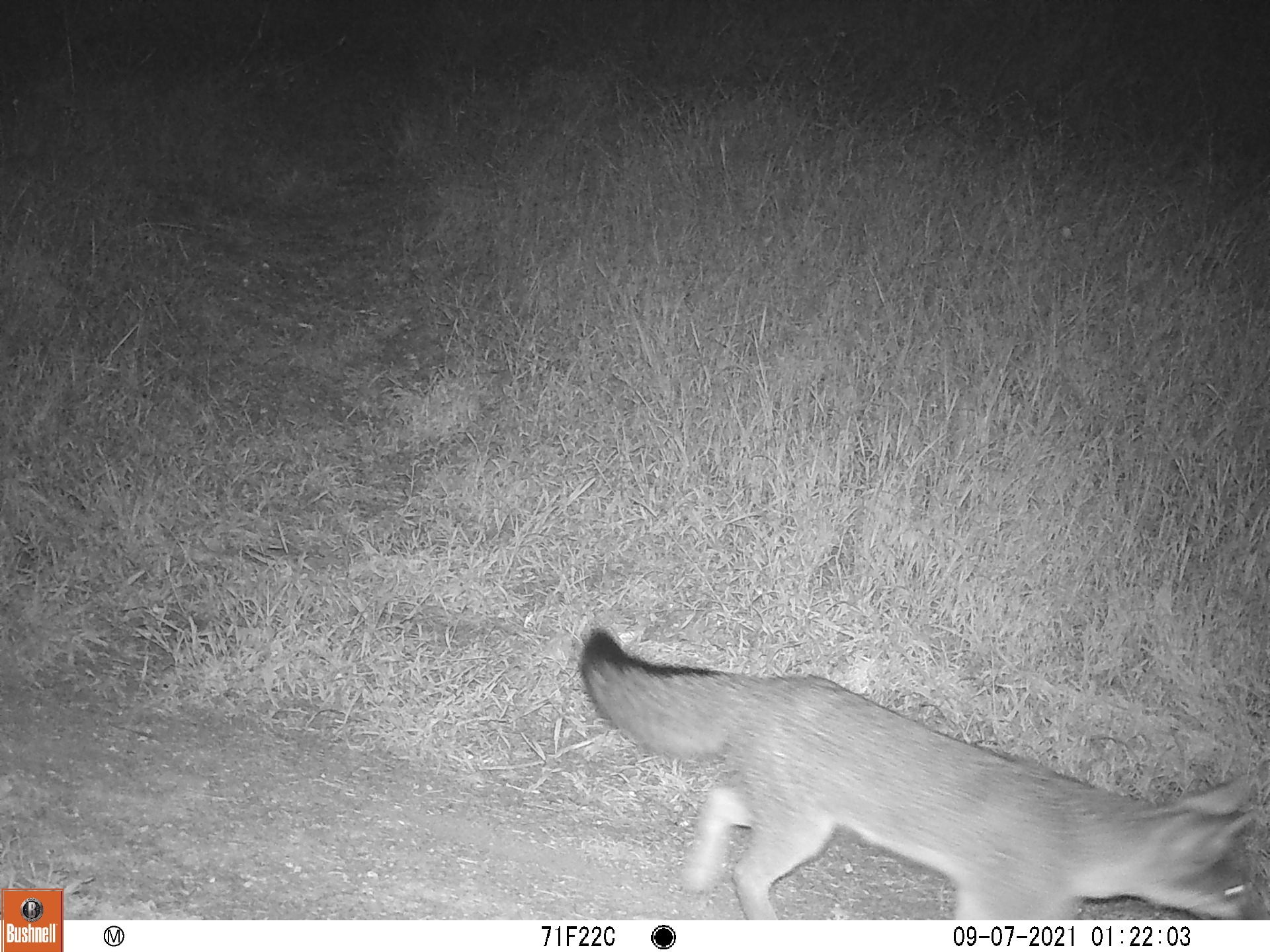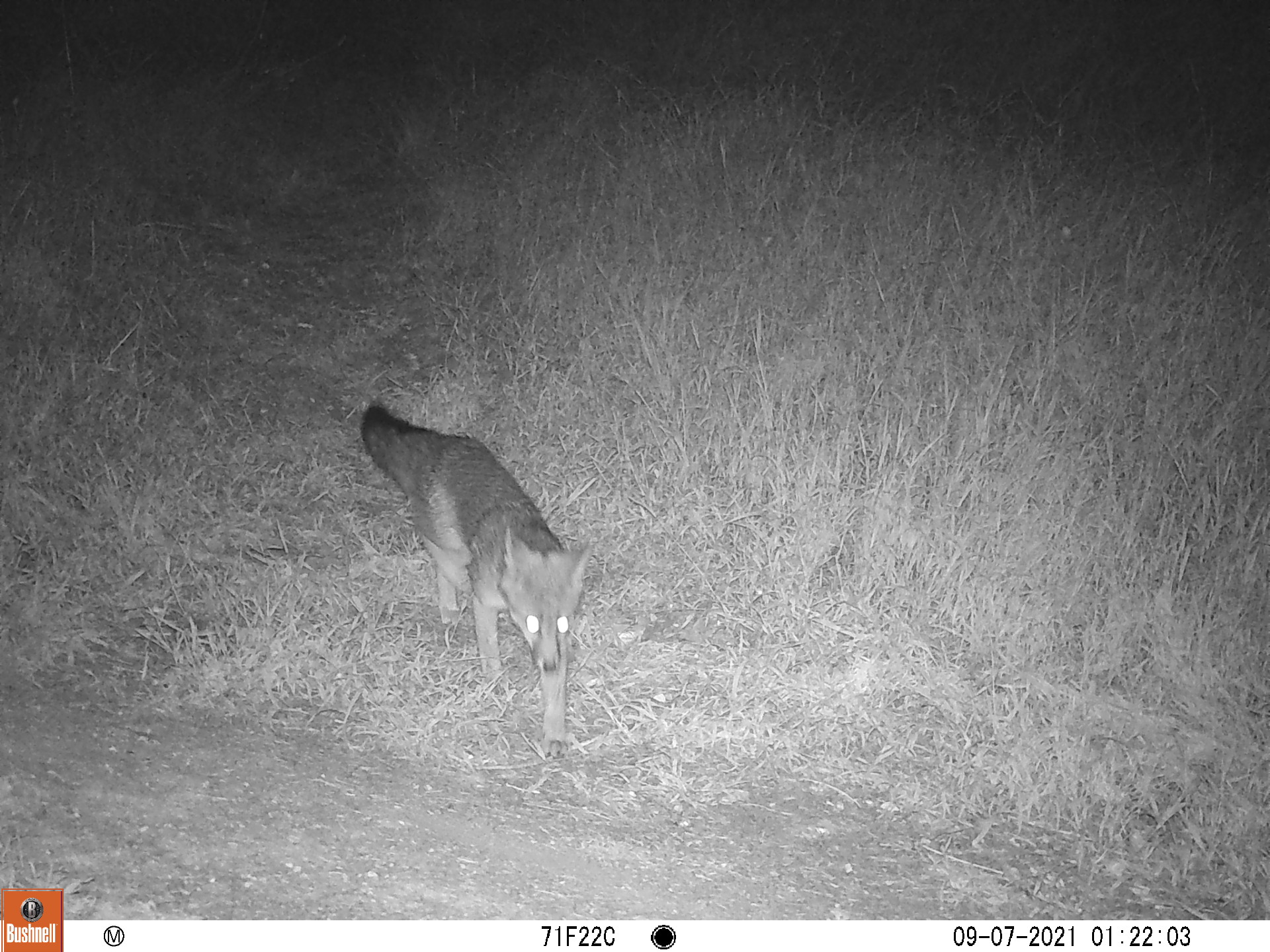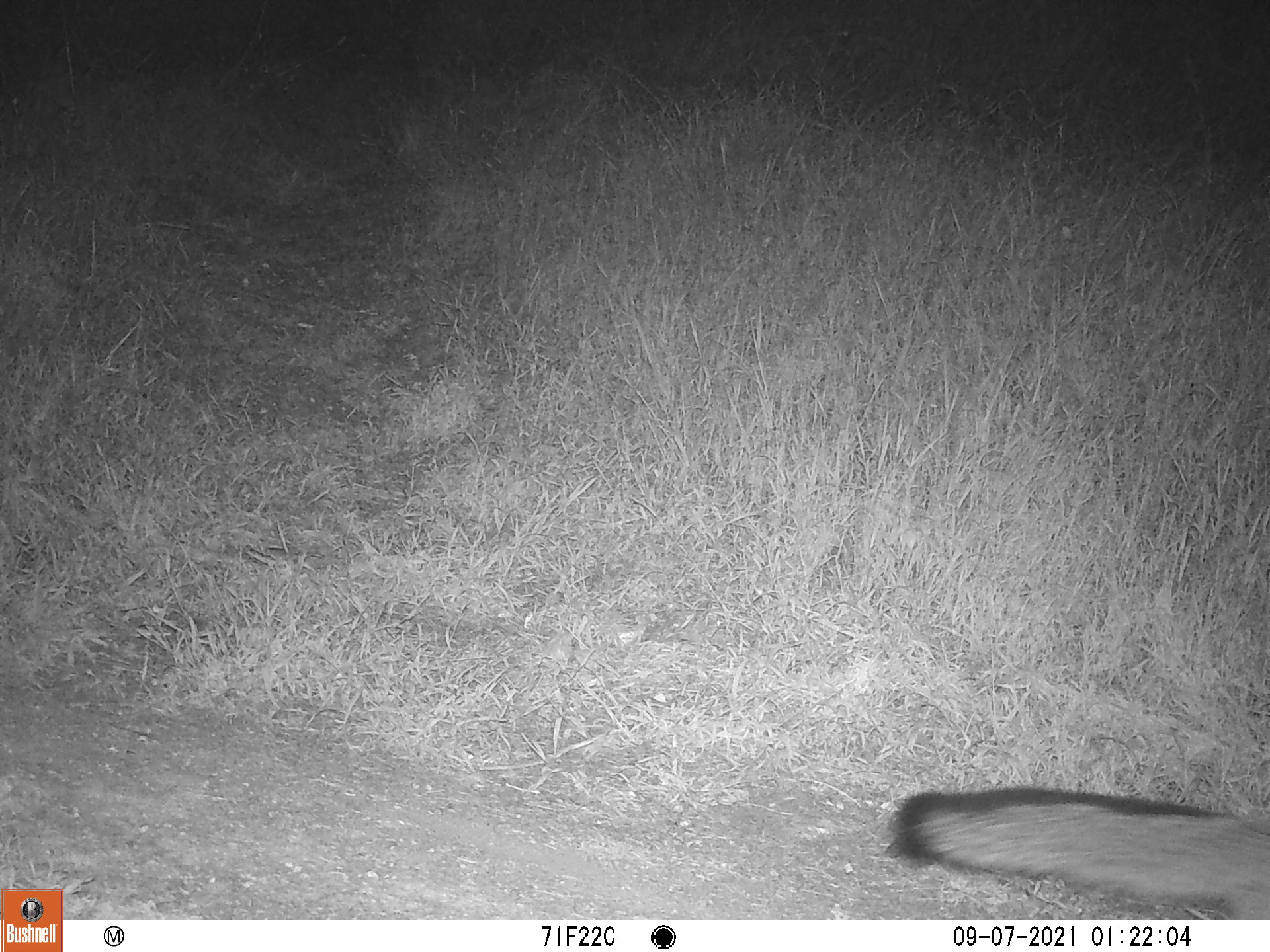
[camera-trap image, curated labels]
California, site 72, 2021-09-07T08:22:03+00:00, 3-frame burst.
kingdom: Animalia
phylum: Chordata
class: Mammalia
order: Carnivora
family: Canidae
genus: Urocyon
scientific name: Urocyon cinereoargenteus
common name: gray fox